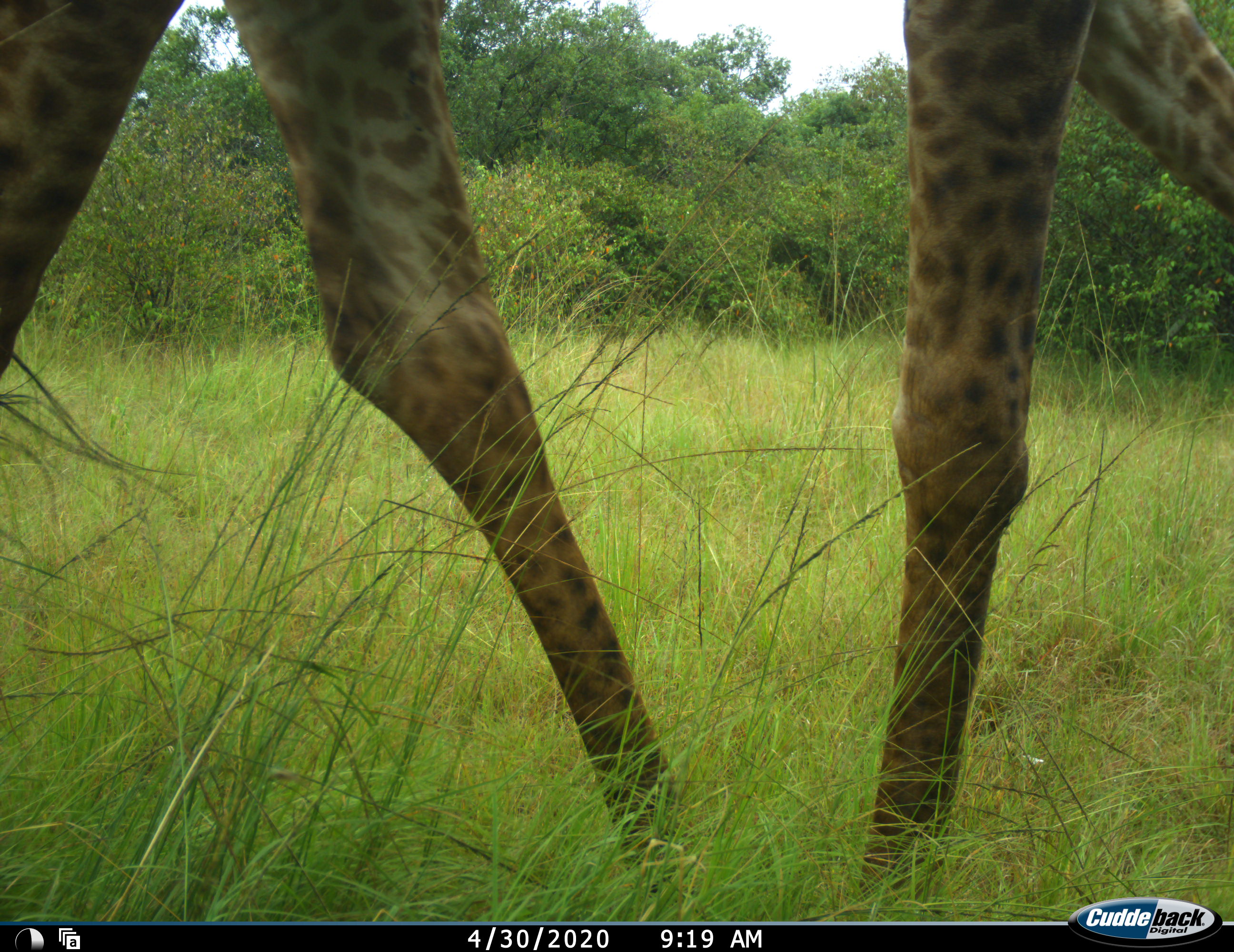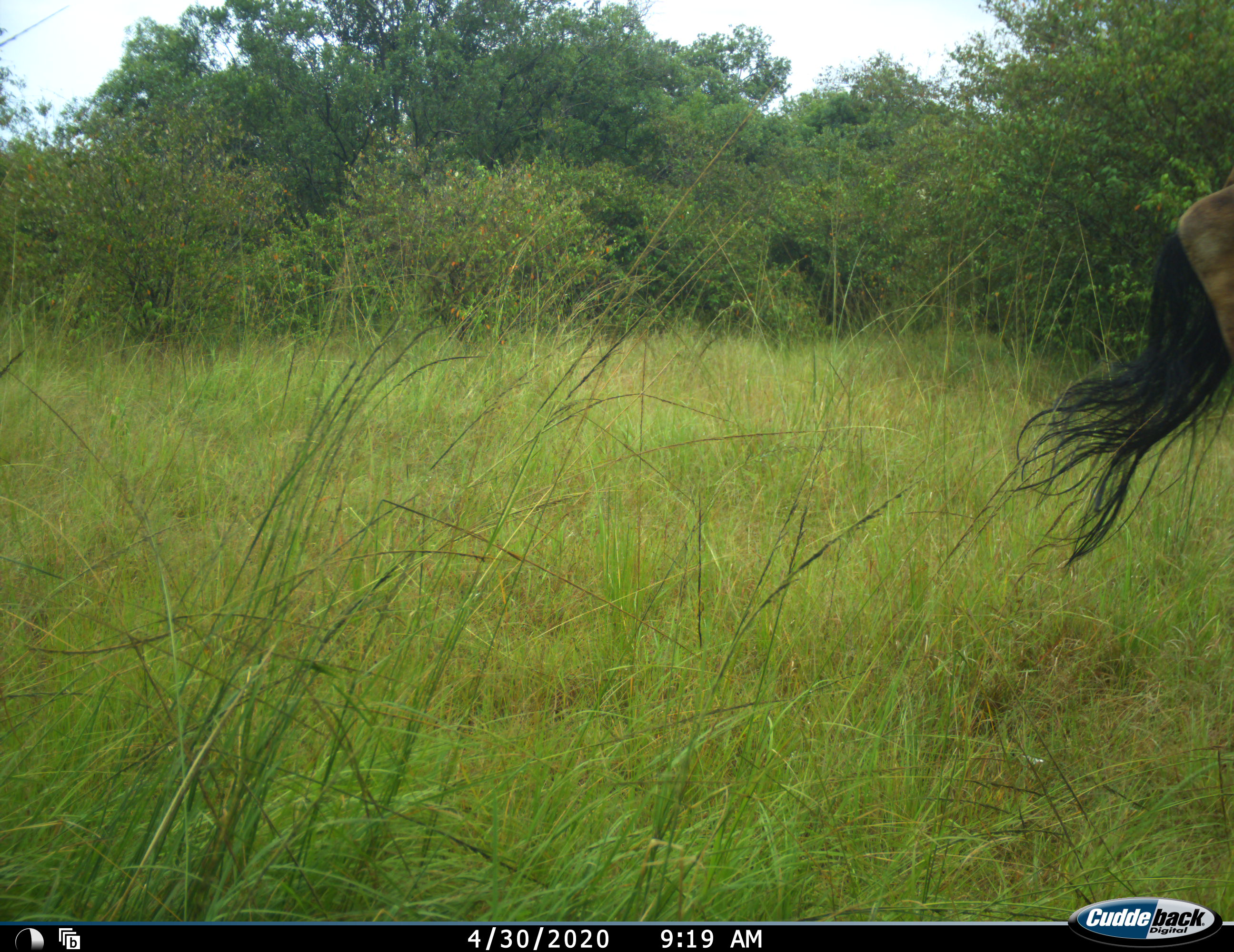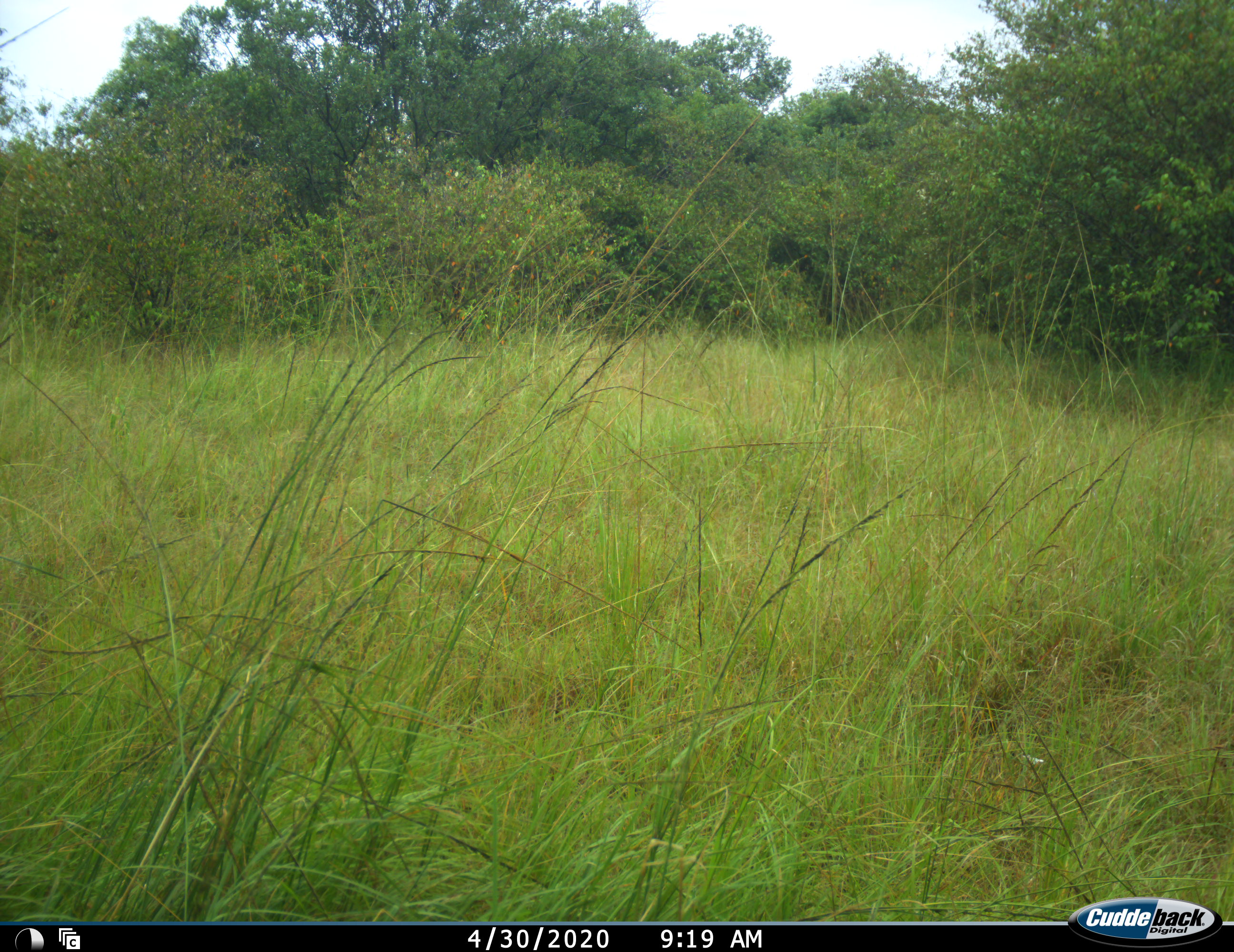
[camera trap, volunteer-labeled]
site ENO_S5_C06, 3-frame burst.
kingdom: Animalia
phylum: Chordata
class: Mammalia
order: Artiodactyla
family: Giraffidae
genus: Giraffa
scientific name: Giraffa camelopardalis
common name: giraffe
Giraffe (Giraffa camelopardalis), count 1. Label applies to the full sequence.